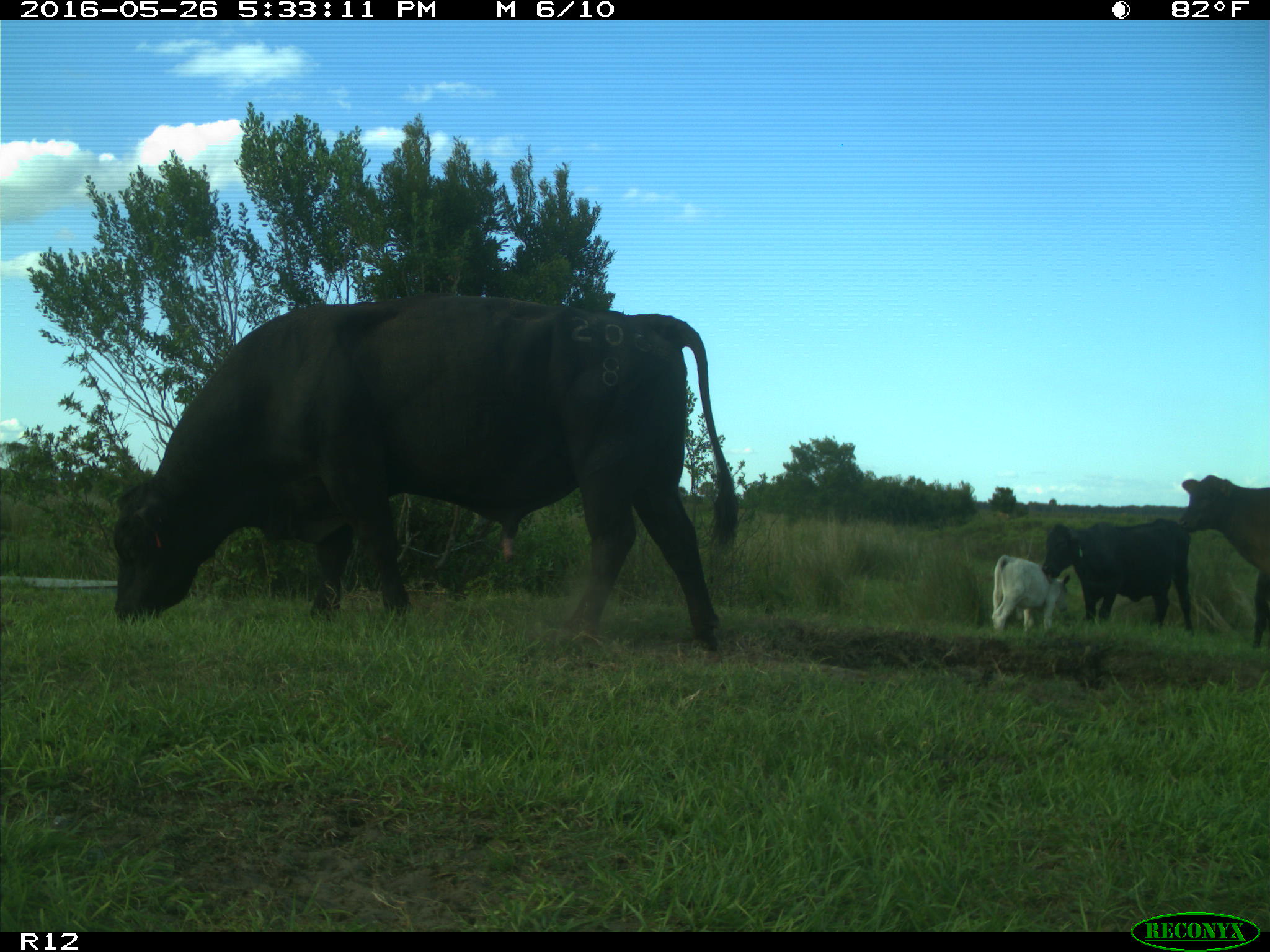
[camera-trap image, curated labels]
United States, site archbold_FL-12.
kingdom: Animalia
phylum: Chordata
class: Mammalia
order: Artiodactyla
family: Bovidae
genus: Bos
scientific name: Bos taurus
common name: domestic cow